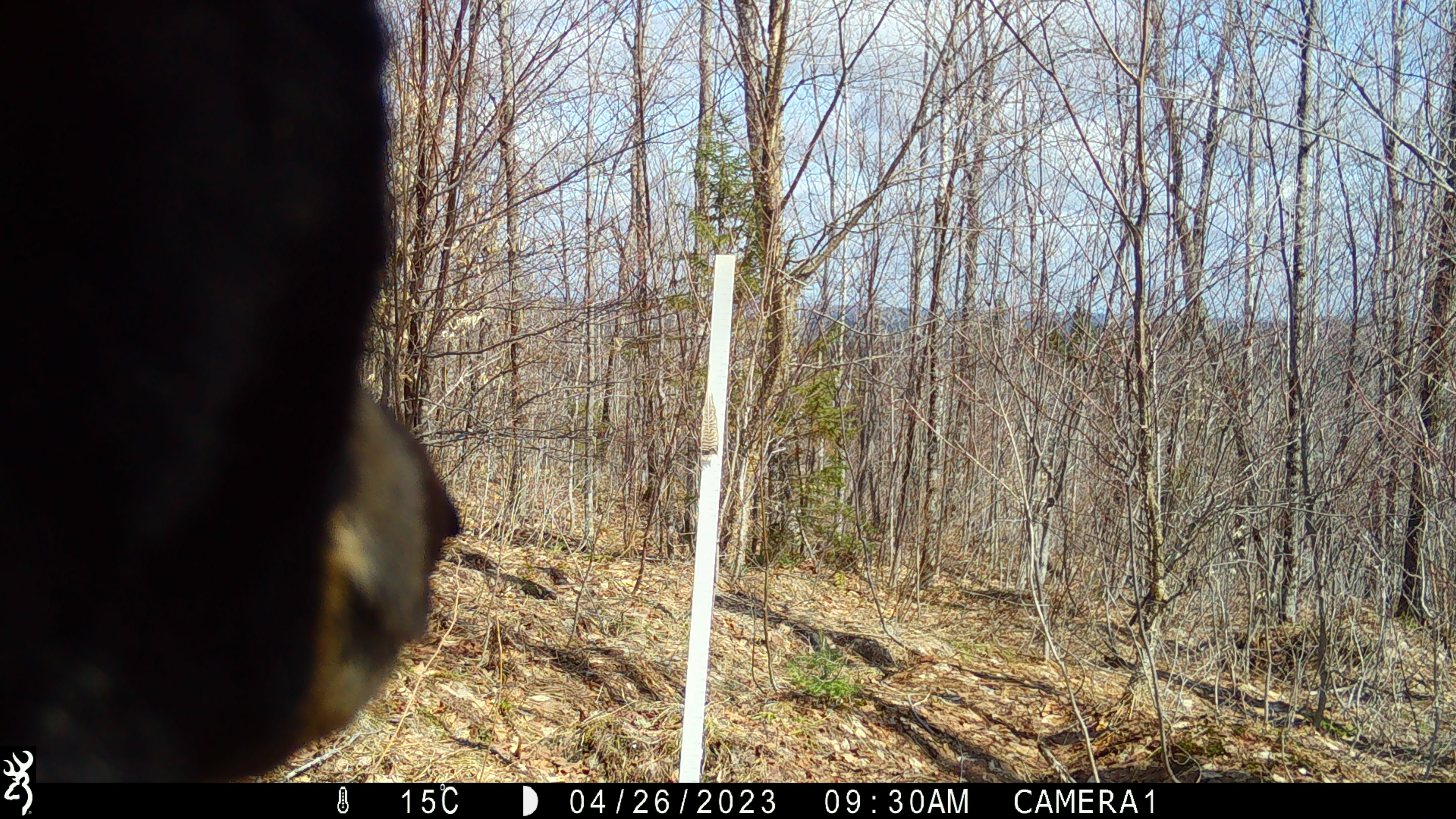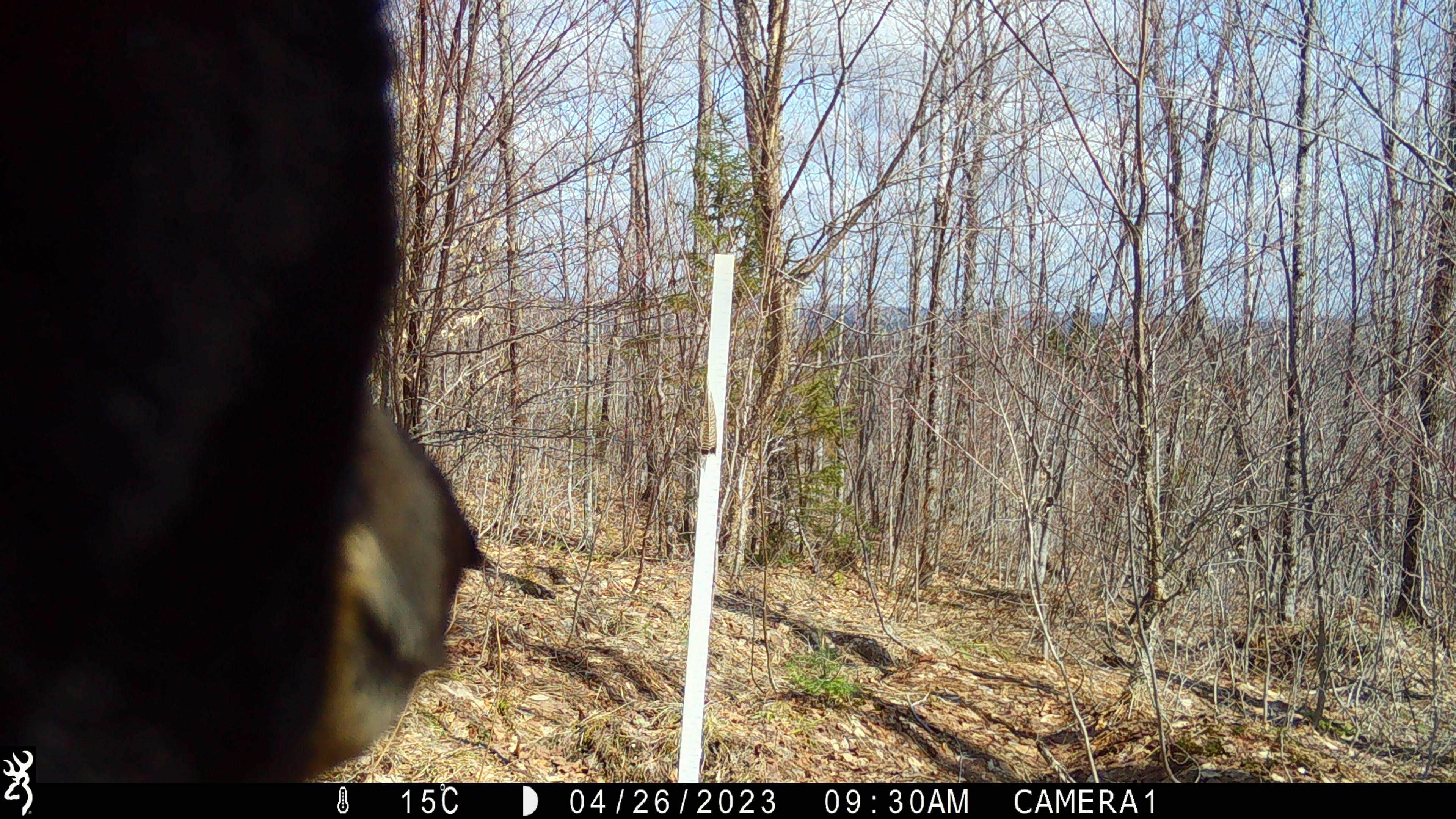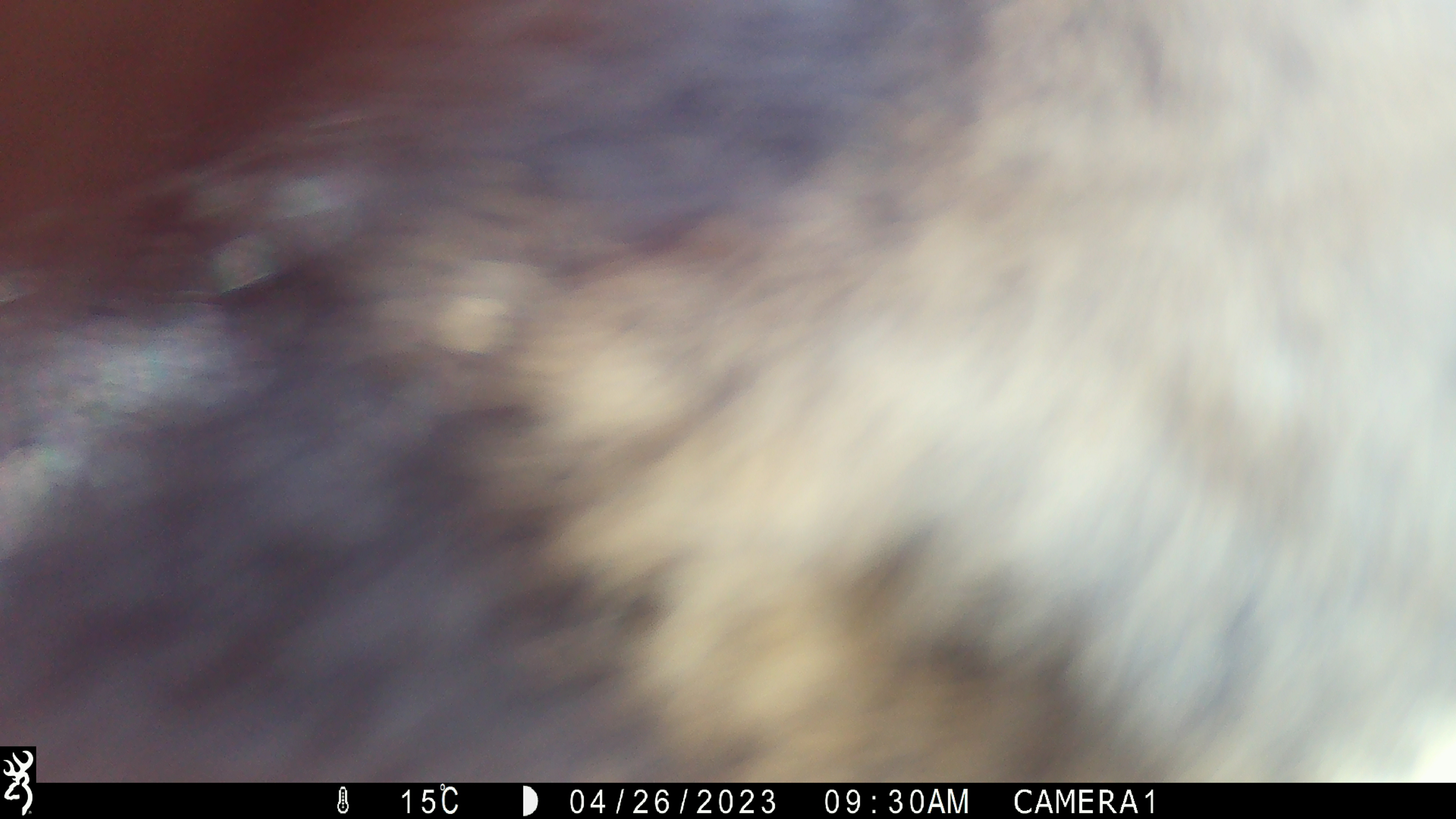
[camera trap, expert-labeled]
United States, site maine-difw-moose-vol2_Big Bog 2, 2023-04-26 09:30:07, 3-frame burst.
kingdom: Animalia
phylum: Chordata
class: Mammalia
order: Carnivora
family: Ursidae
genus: Ursus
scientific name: Ursus americanus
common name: black bear